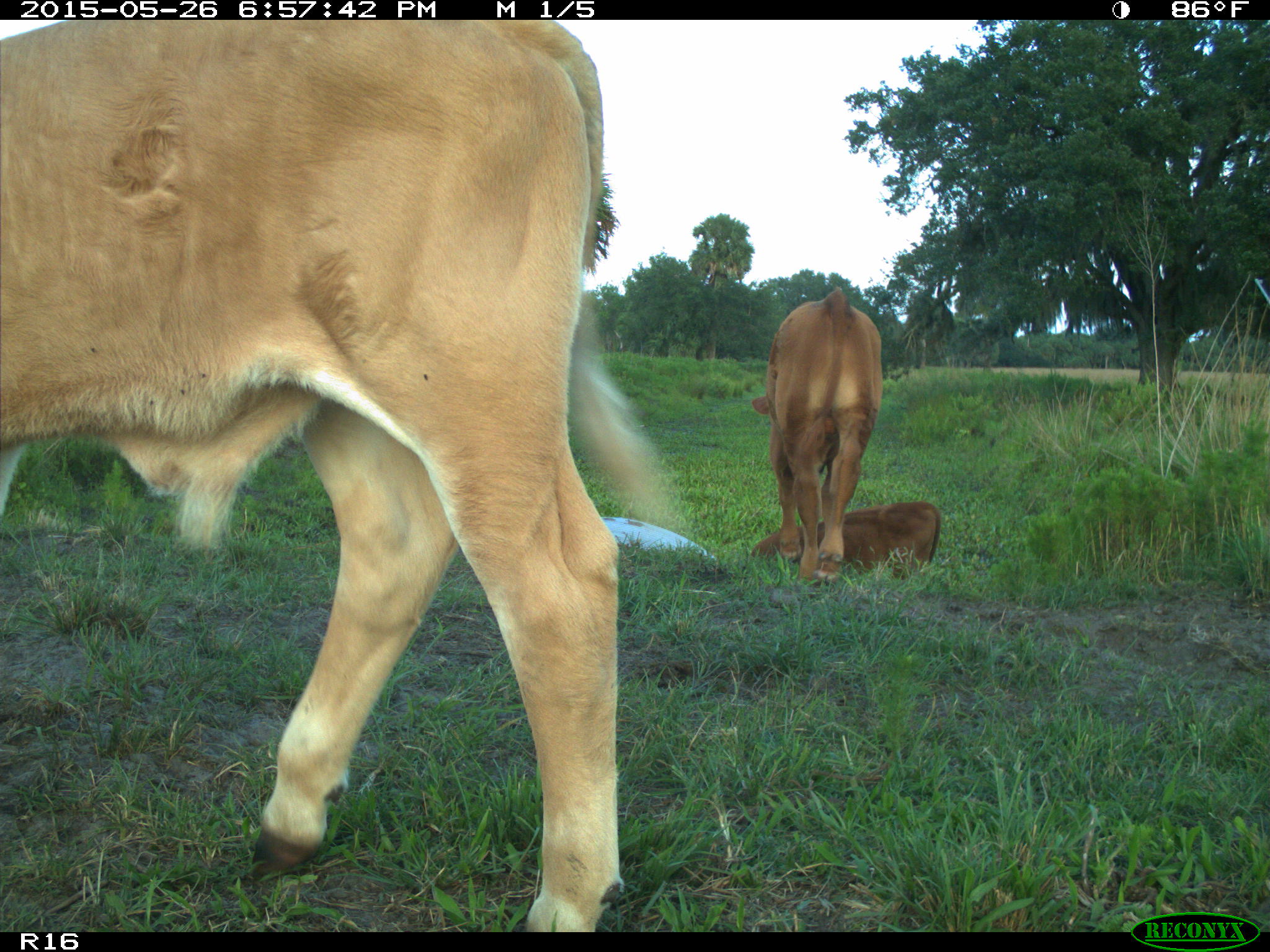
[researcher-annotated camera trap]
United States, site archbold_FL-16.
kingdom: Animalia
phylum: Chordata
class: Mammalia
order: Artiodactyla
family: Bovidae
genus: Bos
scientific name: Bos taurus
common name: domestic cow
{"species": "Bos taurus (domestic cow)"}